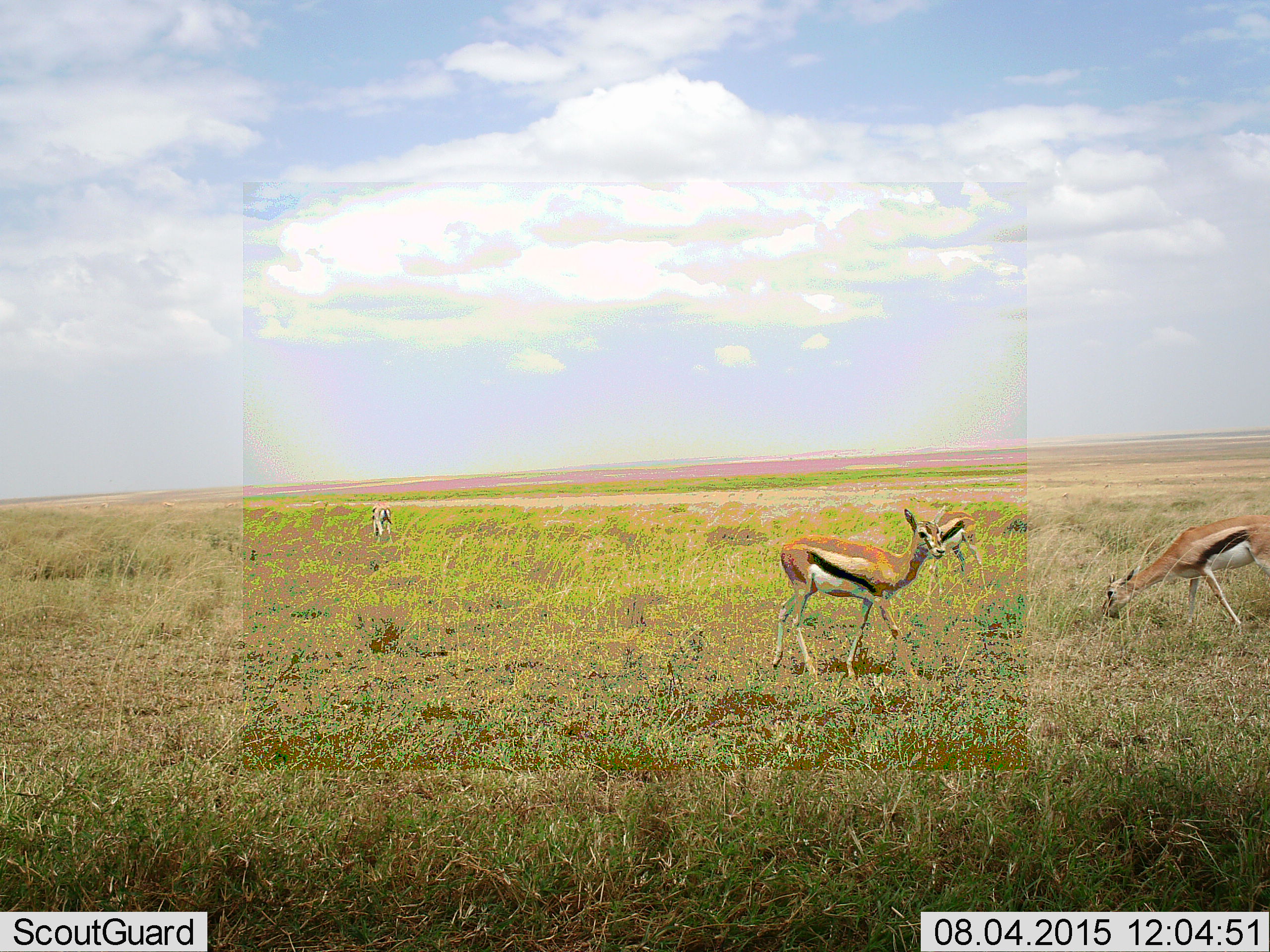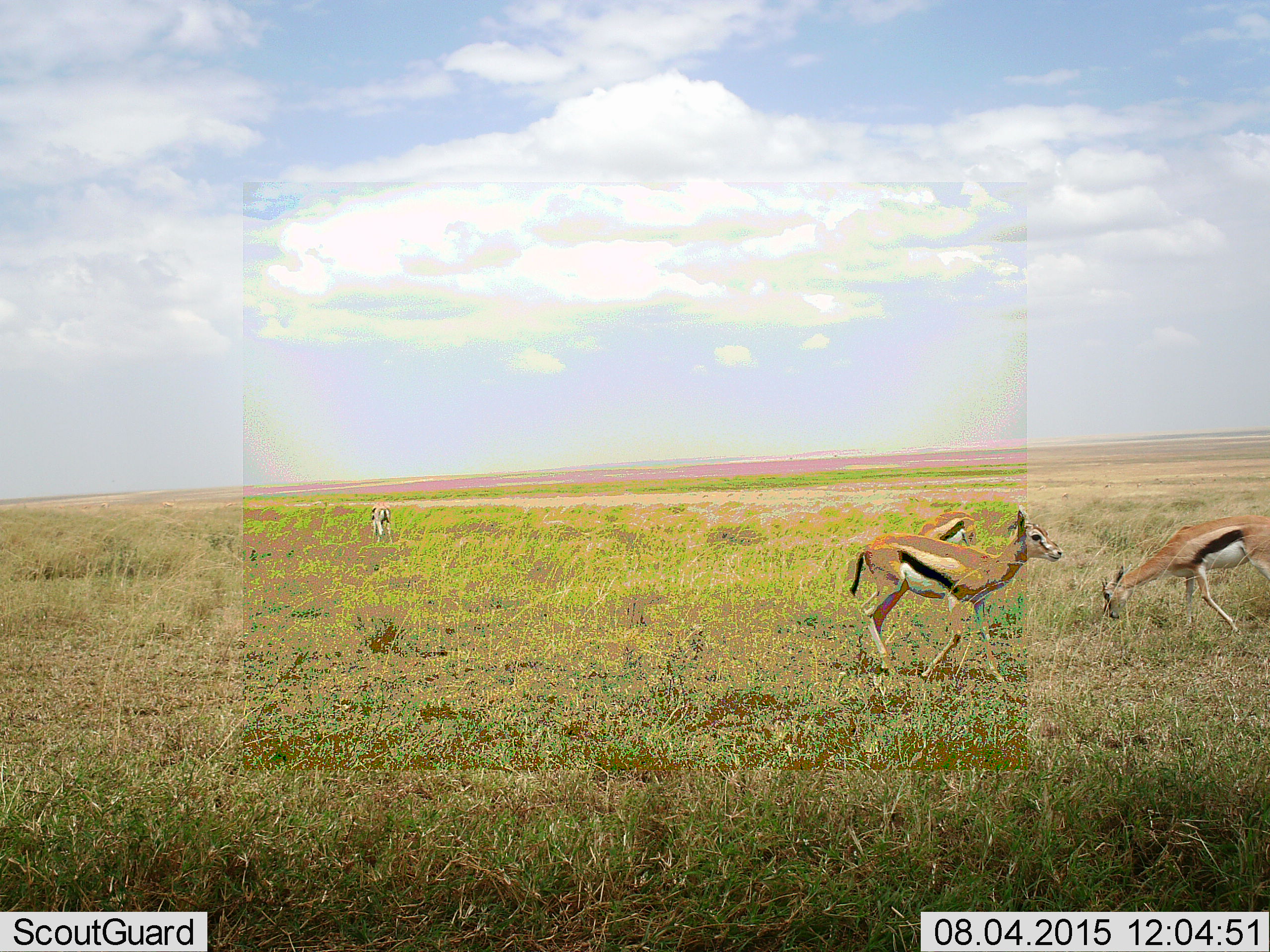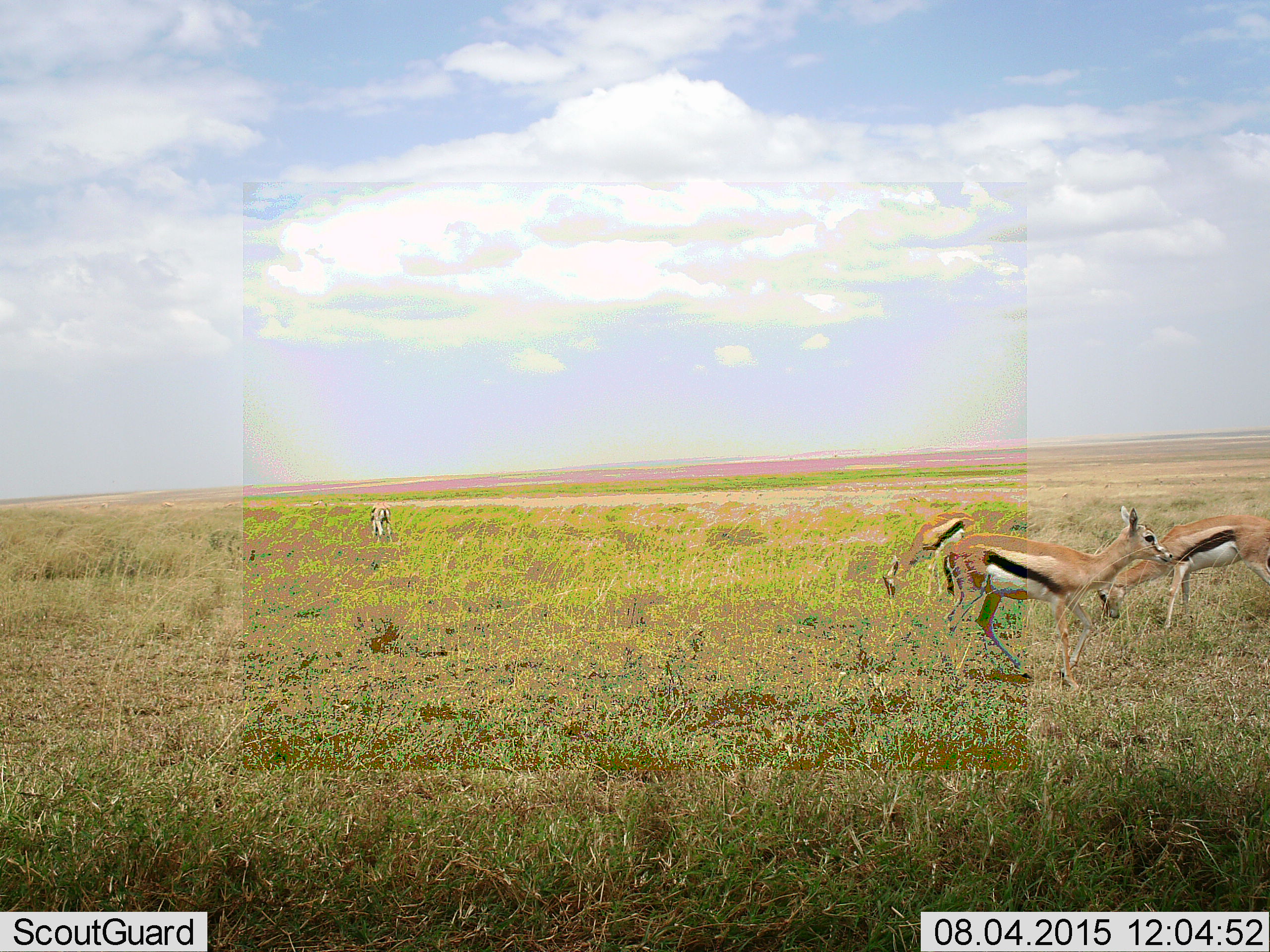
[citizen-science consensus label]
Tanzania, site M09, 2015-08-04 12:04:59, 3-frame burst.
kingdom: Animalia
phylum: Chordata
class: Mammalia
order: Artiodactyla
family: Bovidae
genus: Eudorcas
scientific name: Eudorcas thomsonii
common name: thomson's gazelle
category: gazellethomsons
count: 4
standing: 50%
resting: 0%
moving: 60%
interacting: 0%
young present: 10%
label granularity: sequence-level